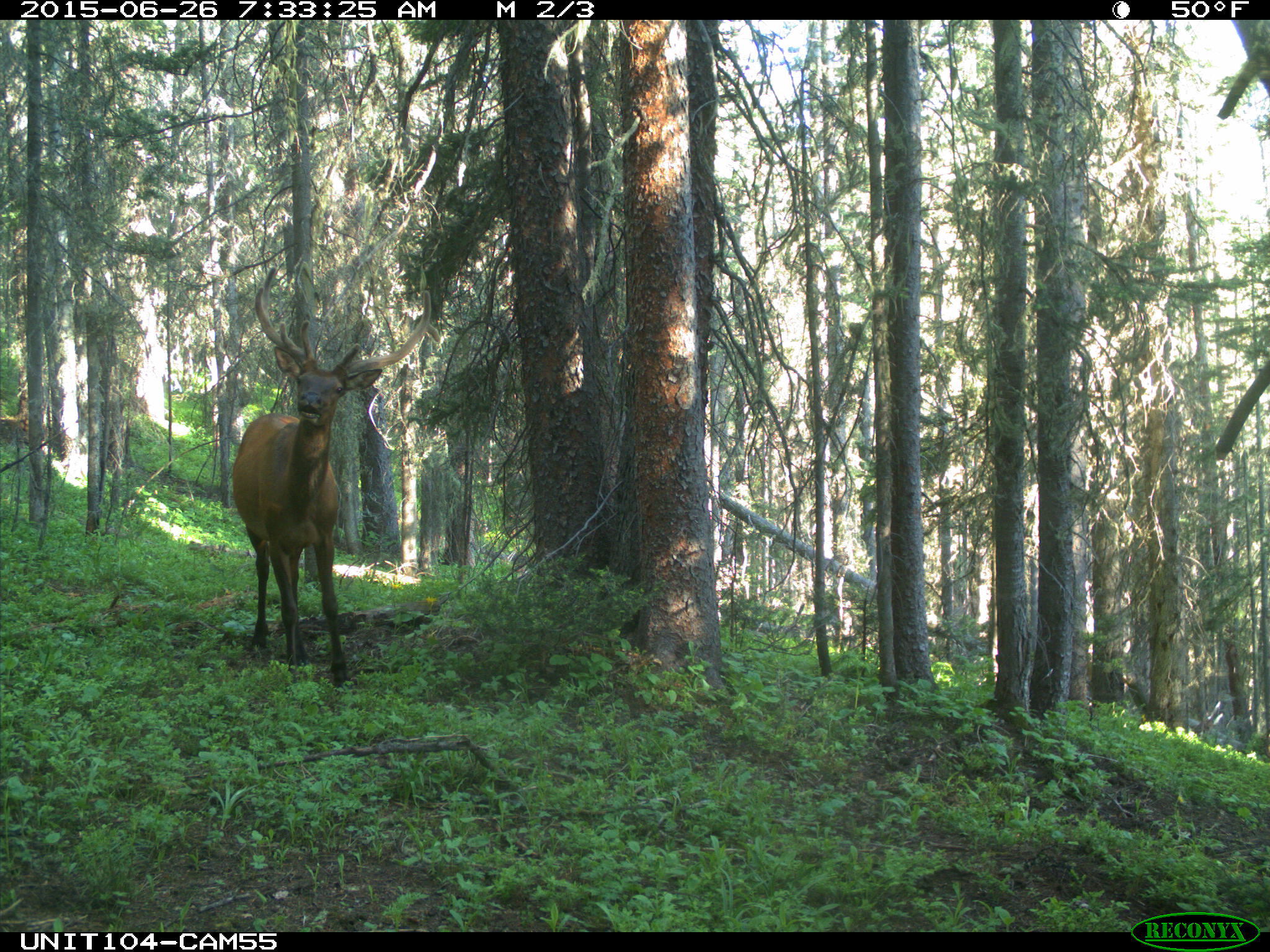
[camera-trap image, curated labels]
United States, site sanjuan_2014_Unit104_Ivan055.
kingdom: Animalia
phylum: Chordata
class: Mammalia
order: Artiodactyla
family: Cervidae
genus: Cervus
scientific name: Cervus elaphus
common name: red deer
Cervus elaphus (red deer).